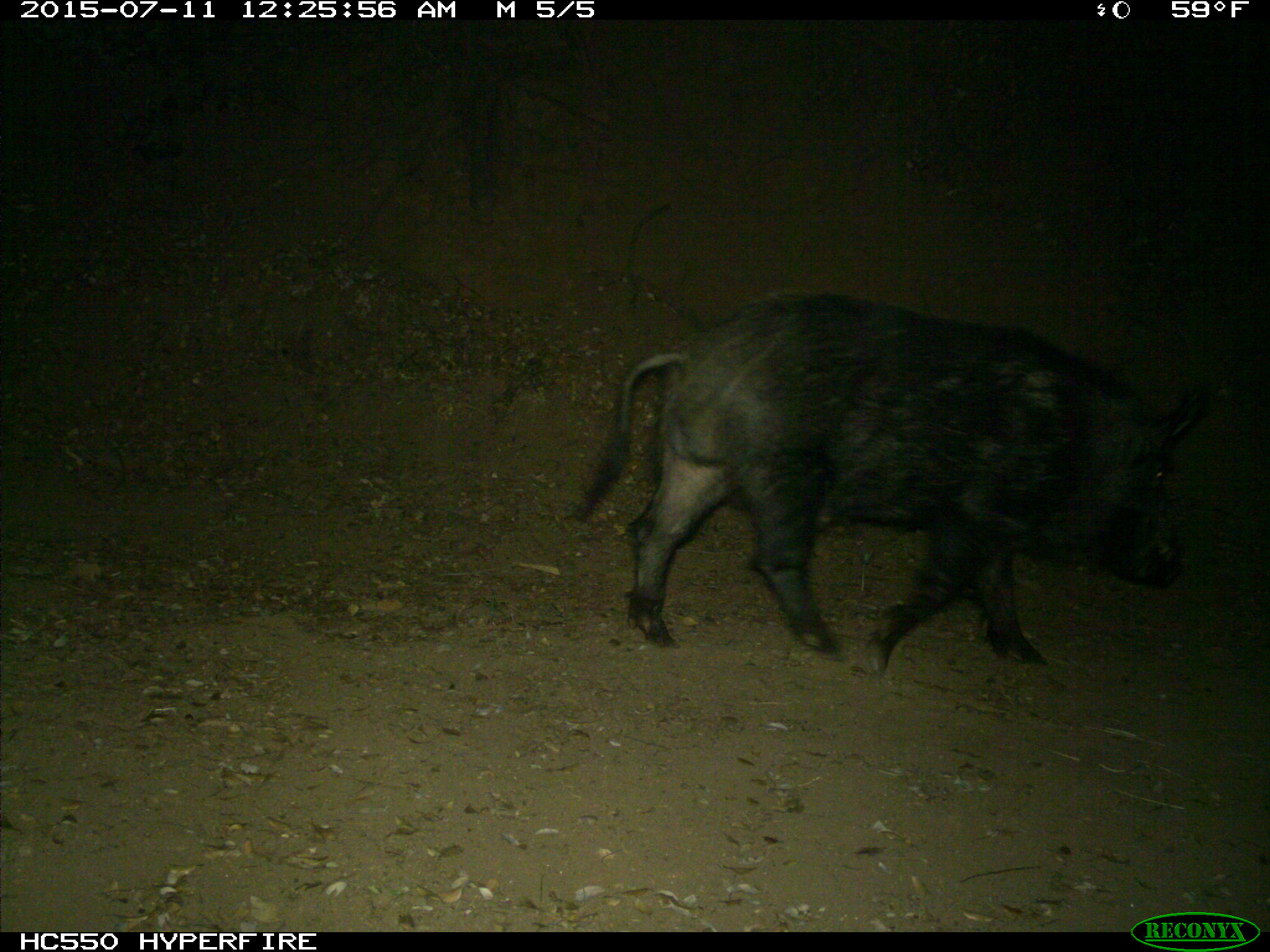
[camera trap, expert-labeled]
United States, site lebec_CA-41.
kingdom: Animalia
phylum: Chordata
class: Mammalia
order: Artiodactyla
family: Suidae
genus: Sus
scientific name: Sus scrofa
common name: wild boar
Sus scrofa (wild boar).